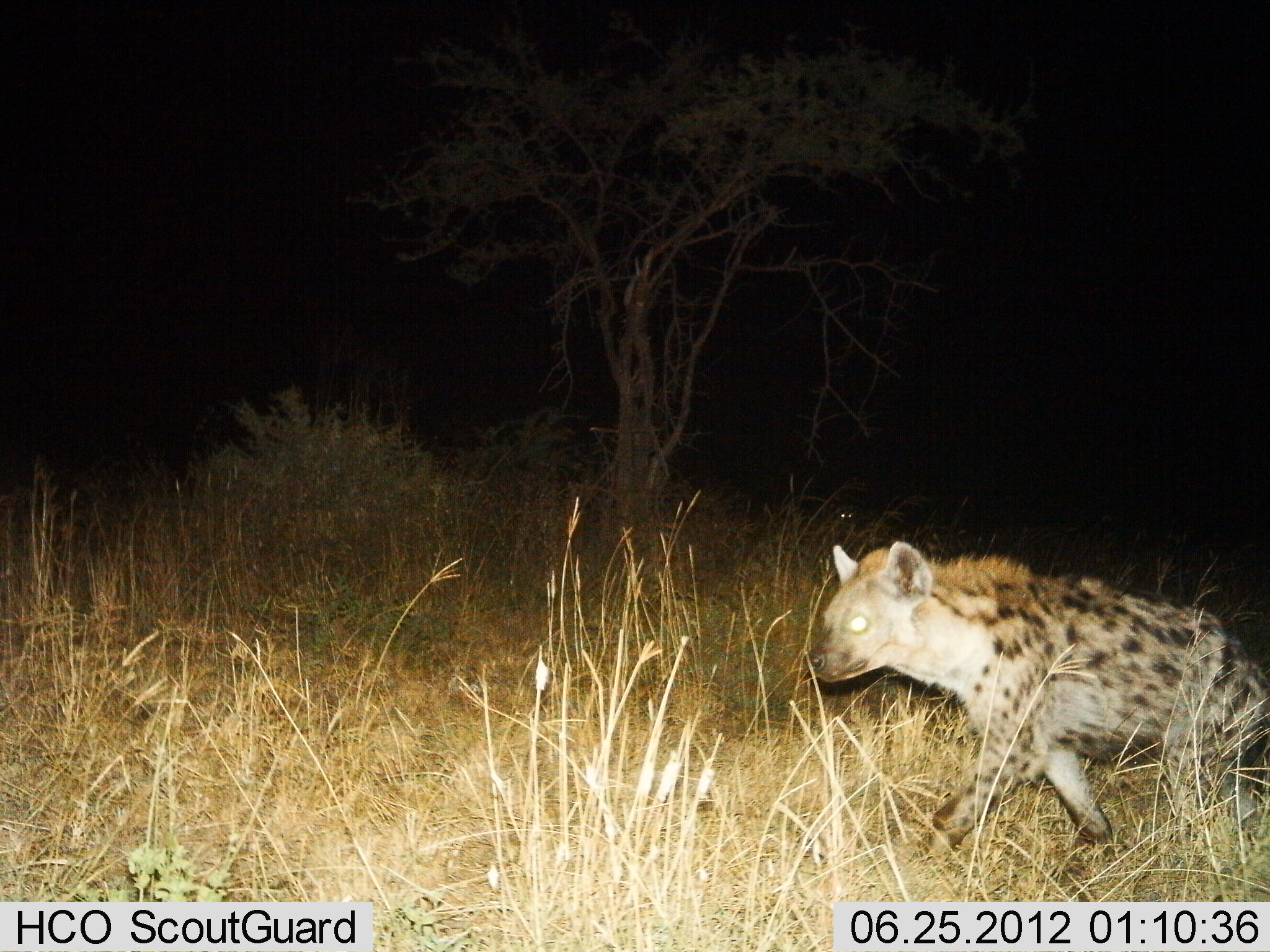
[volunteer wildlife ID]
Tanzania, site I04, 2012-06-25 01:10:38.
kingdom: Animalia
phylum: Chordata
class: Mammalia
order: Carnivora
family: Hyaenidae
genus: Crocuta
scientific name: Crocuta crocuta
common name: spotted hyena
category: hyenaspotted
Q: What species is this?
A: Hyenaspotted (spotted hyena) (Crocuta crocuta).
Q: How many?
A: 1.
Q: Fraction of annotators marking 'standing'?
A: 0%.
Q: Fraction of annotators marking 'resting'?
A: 0%.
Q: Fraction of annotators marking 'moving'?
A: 100%.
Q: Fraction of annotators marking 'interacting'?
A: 0%.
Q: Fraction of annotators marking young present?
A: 0%.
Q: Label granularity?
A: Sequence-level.